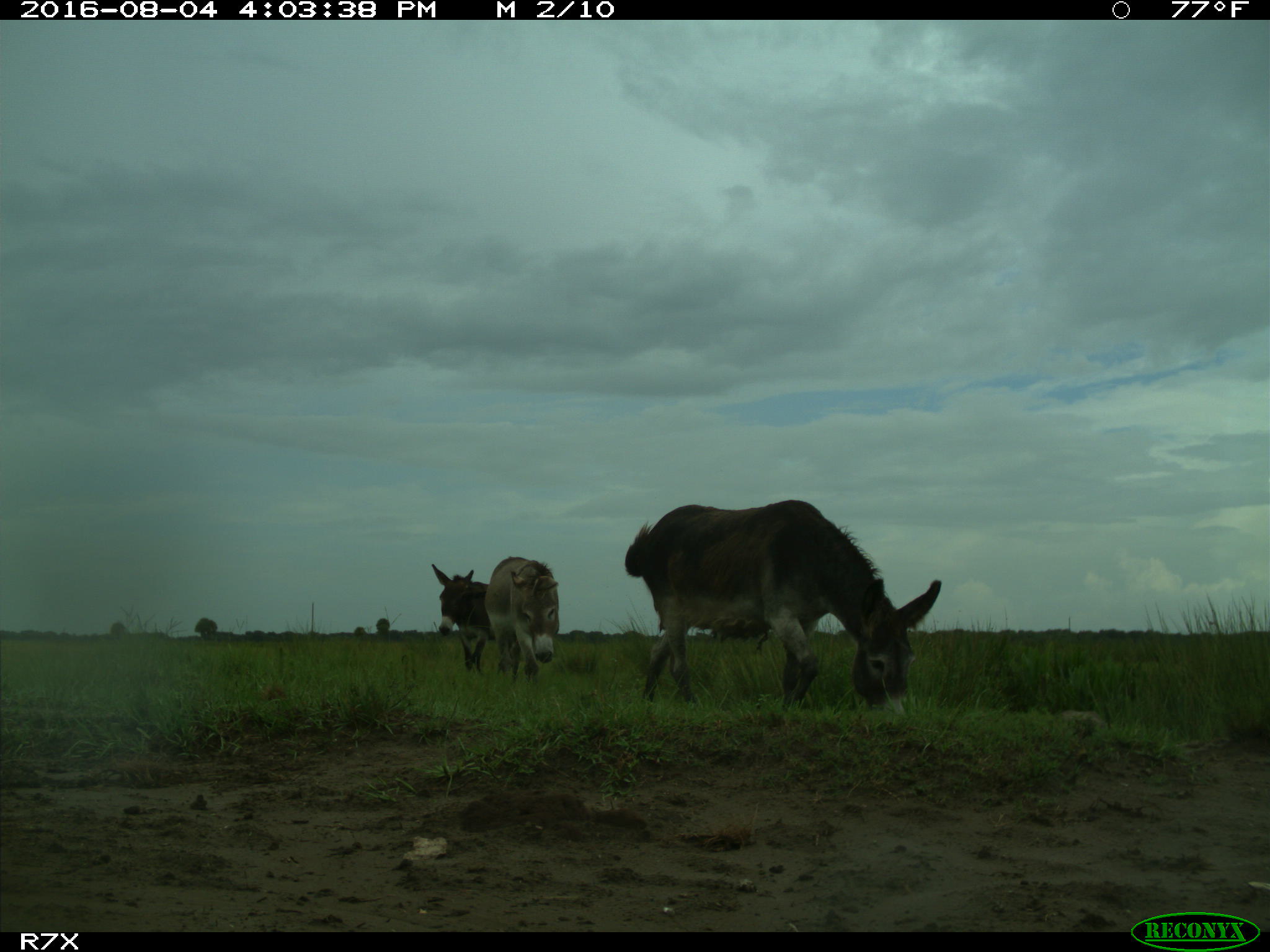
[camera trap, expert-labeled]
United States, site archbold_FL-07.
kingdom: Animalia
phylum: Chordata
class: Mammalia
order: Perissodactyla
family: Equidae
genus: Equus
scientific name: Equus africanus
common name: african wild ass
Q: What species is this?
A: Equus africanus (african wild ass).